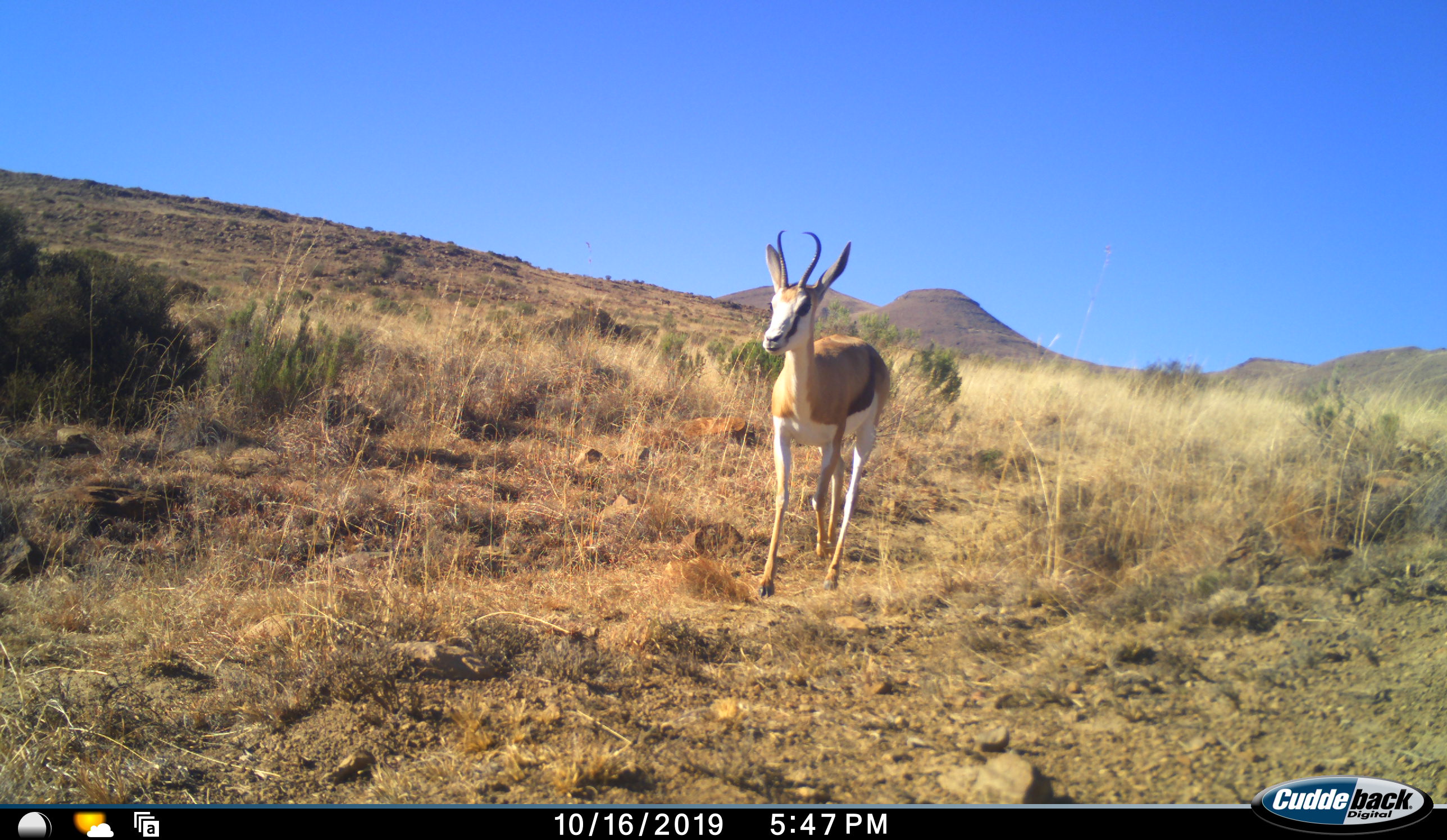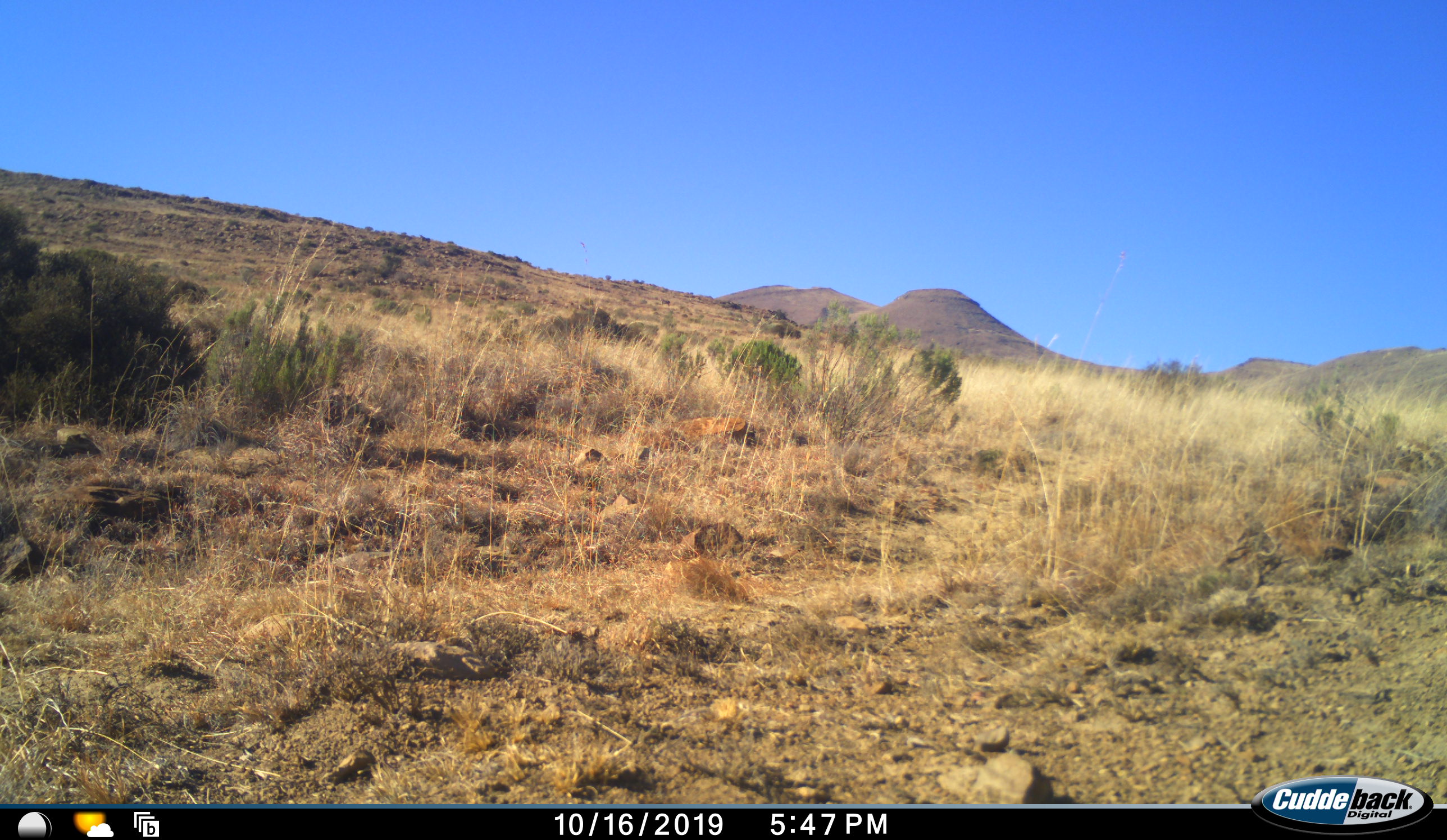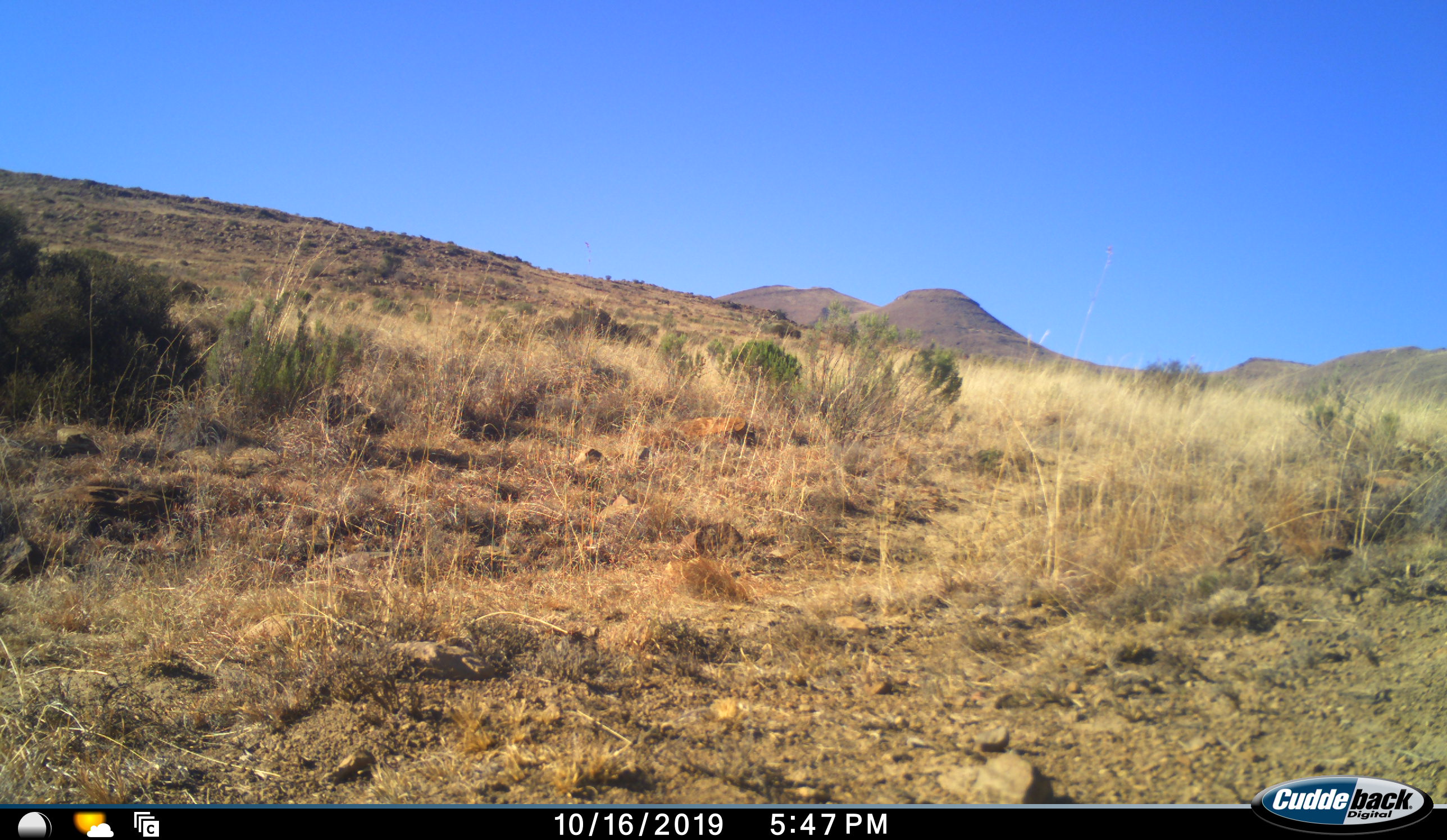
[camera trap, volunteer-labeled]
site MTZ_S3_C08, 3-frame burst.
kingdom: Animalia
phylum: Chordata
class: Mammalia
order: Artiodactyla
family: Bovidae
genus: Antidorcas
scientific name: Antidorcas marsupialis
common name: springbok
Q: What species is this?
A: Springbok (Antidorcas marsupialis).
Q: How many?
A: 1.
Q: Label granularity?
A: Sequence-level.